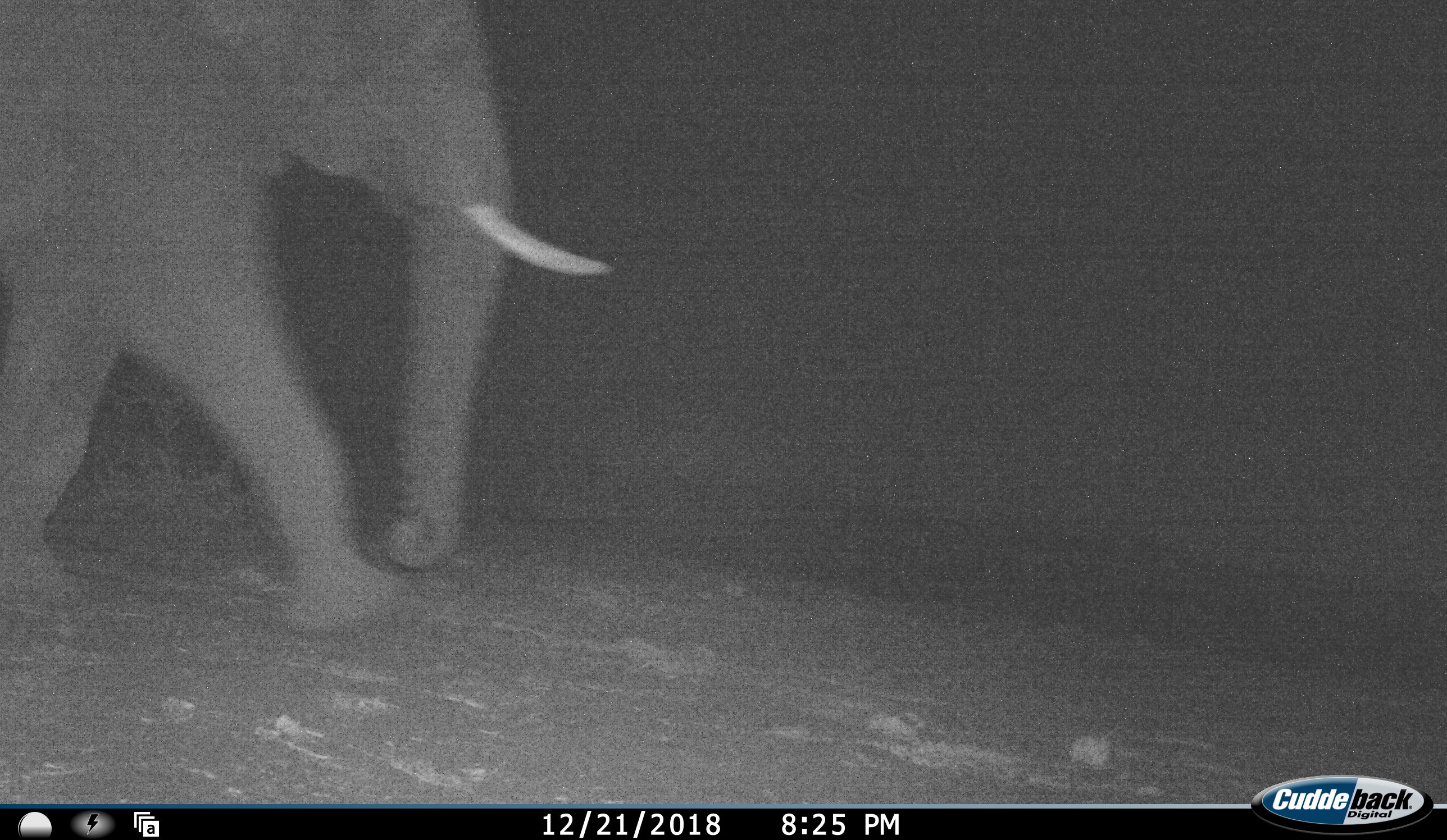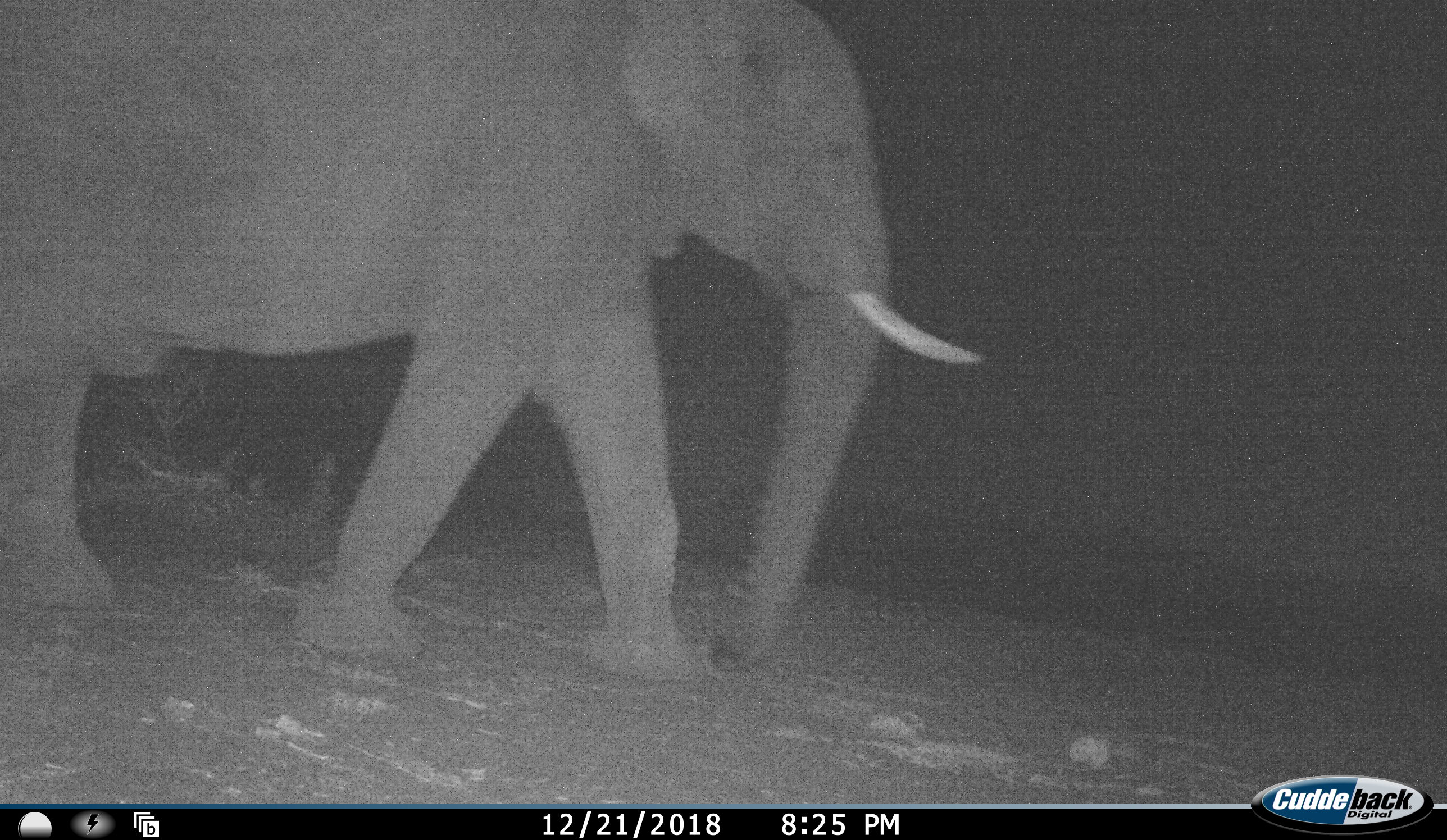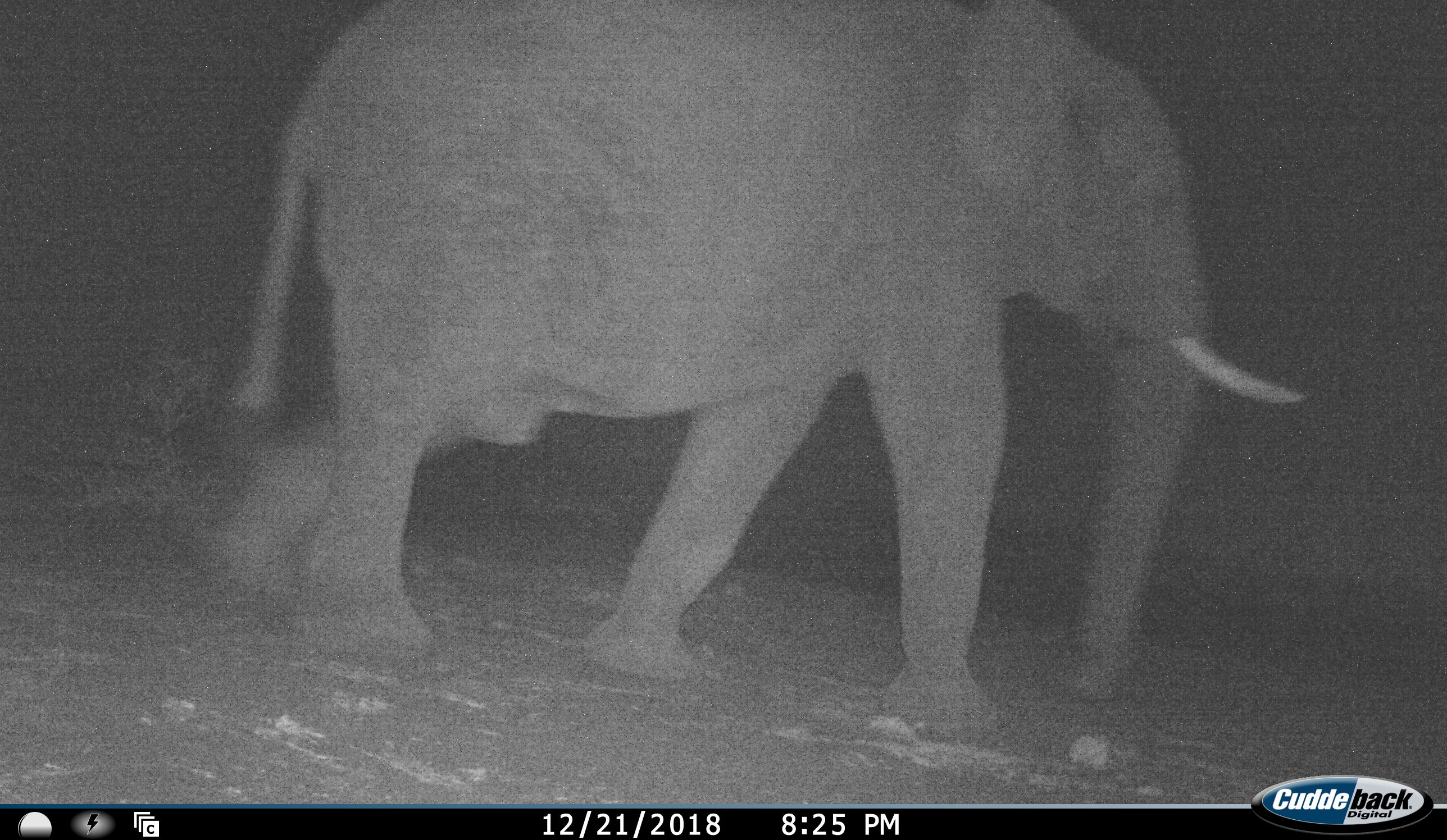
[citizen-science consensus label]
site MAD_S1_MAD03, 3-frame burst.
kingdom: Animalia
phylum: Chordata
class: Mammalia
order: Proboscidea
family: Elephantidae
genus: Loxodonta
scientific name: Loxodonta africana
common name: african bush elephant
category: elephant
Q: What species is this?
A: Elephant (african bush elephant) (Loxodonta africana).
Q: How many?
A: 1.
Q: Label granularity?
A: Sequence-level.